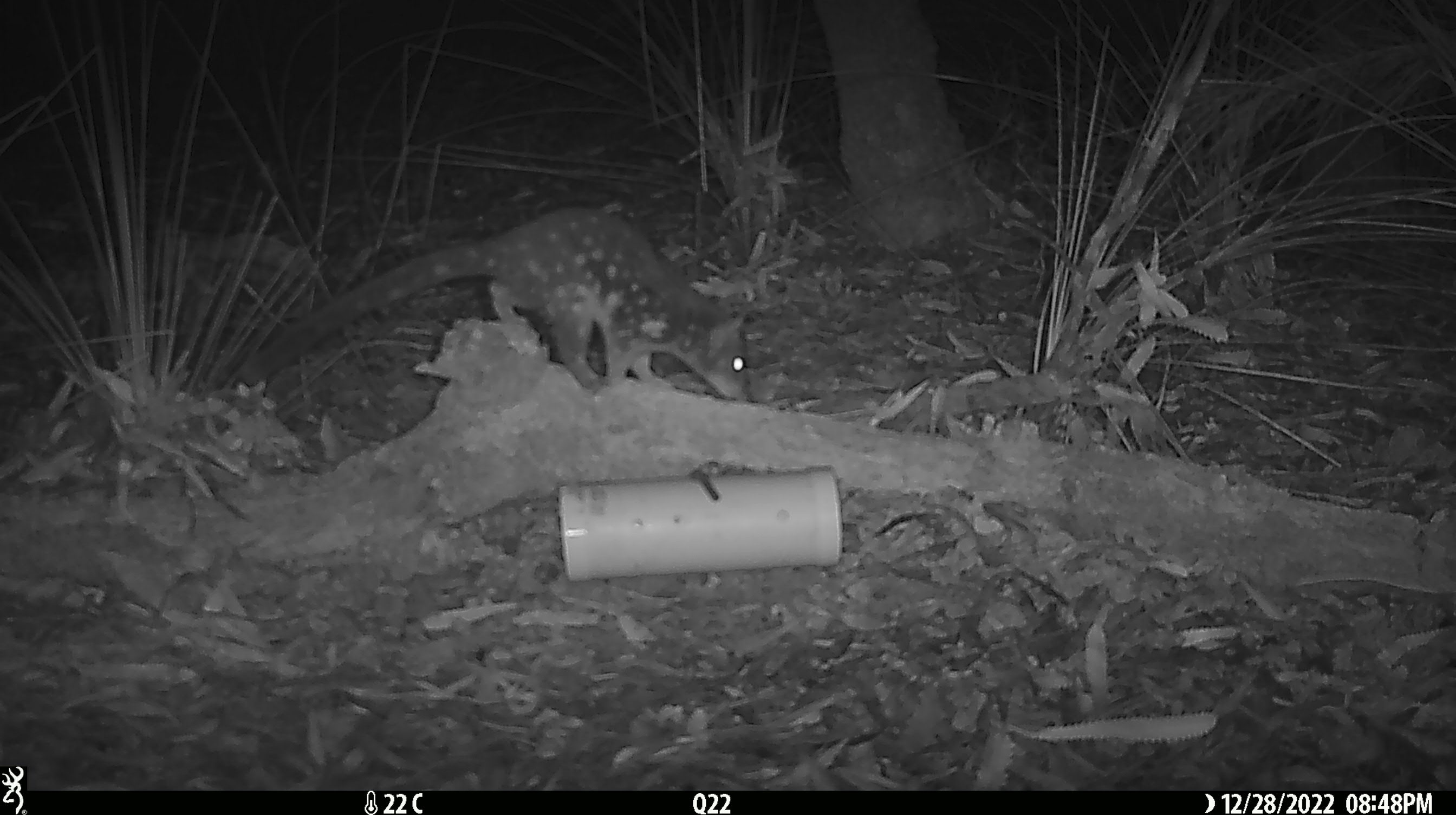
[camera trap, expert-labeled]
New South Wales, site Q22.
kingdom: Animalia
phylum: Chordata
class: Mammalia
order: Dasyuromorphia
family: Dasyuridae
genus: Dasyurus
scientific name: Dasyurus maculatus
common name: spotted-tailed quoll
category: quoll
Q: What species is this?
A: Quoll (spotted-tailed quoll) (Dasyurus maculatus).